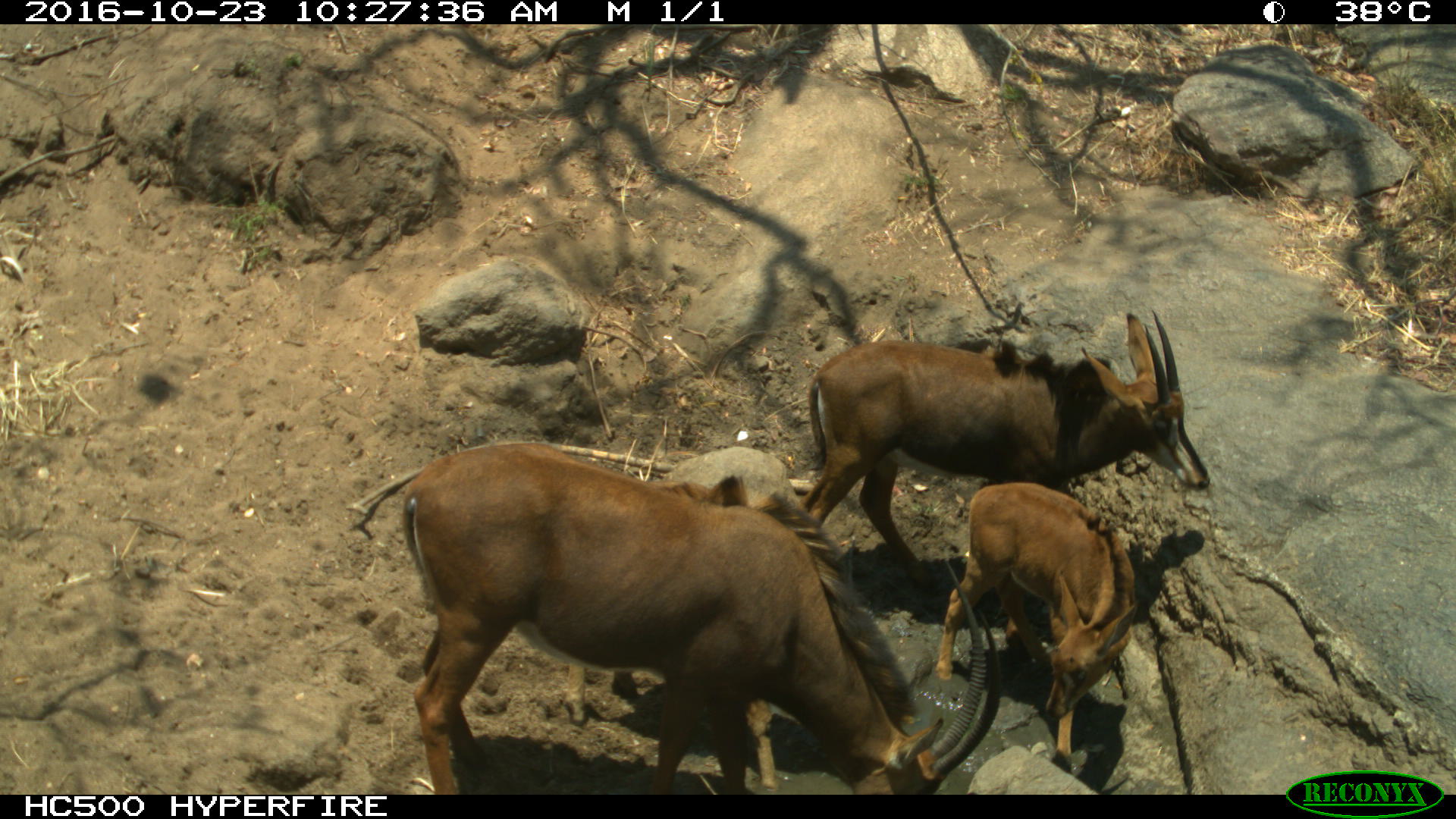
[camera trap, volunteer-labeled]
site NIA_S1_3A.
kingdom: Animalia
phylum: Chordata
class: Mammalia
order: Artiodactyla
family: Bovidae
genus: Hippotragus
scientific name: Hippotragus niger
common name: sable antelope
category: sable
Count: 3.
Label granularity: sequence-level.